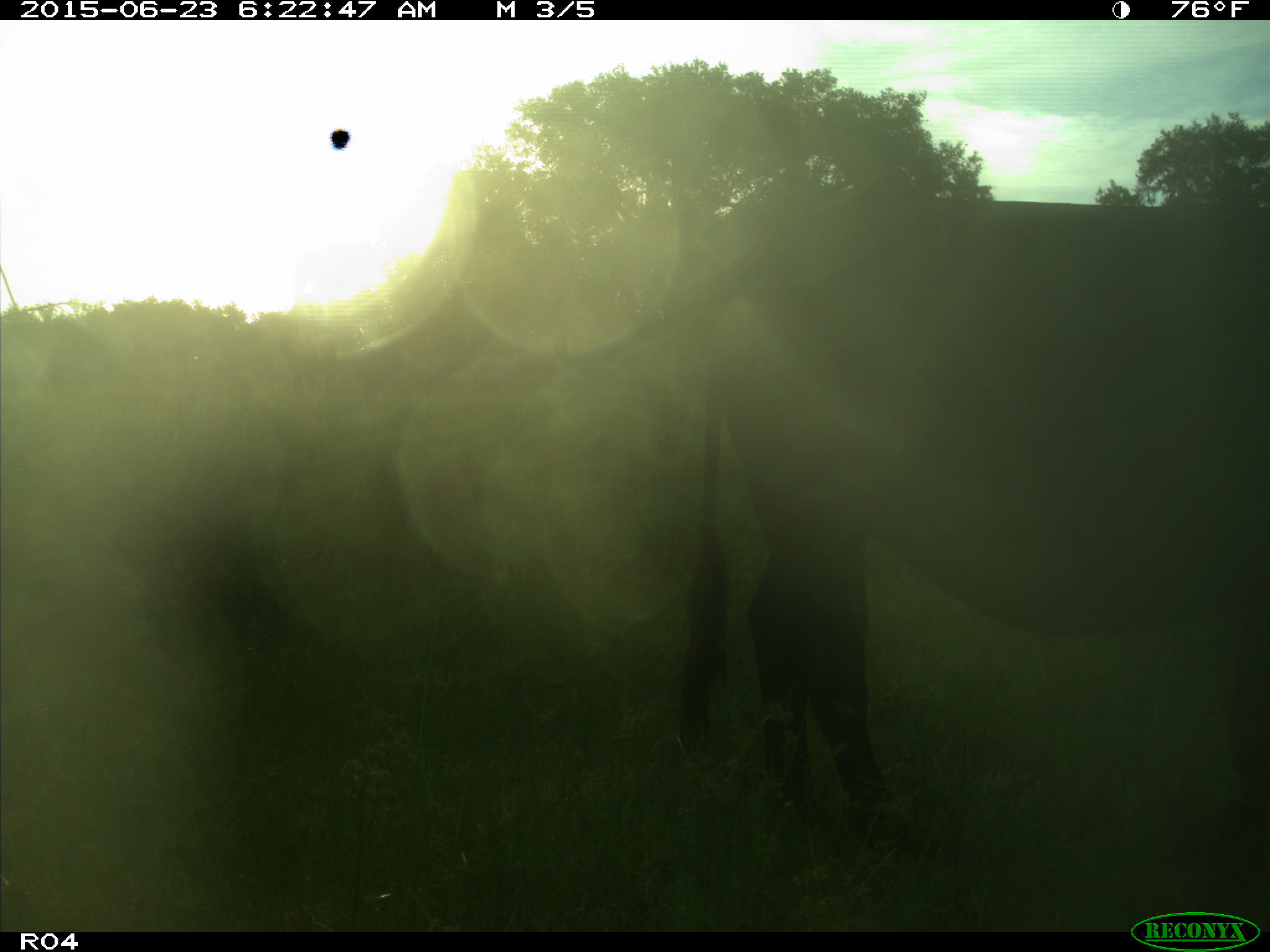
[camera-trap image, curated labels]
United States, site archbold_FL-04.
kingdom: Animalia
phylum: Chordata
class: Mammalia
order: Artiodactyla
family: Bovidae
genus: Bos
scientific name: Bos taurus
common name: domestic cow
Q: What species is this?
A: Bos taurus (domestic cow).